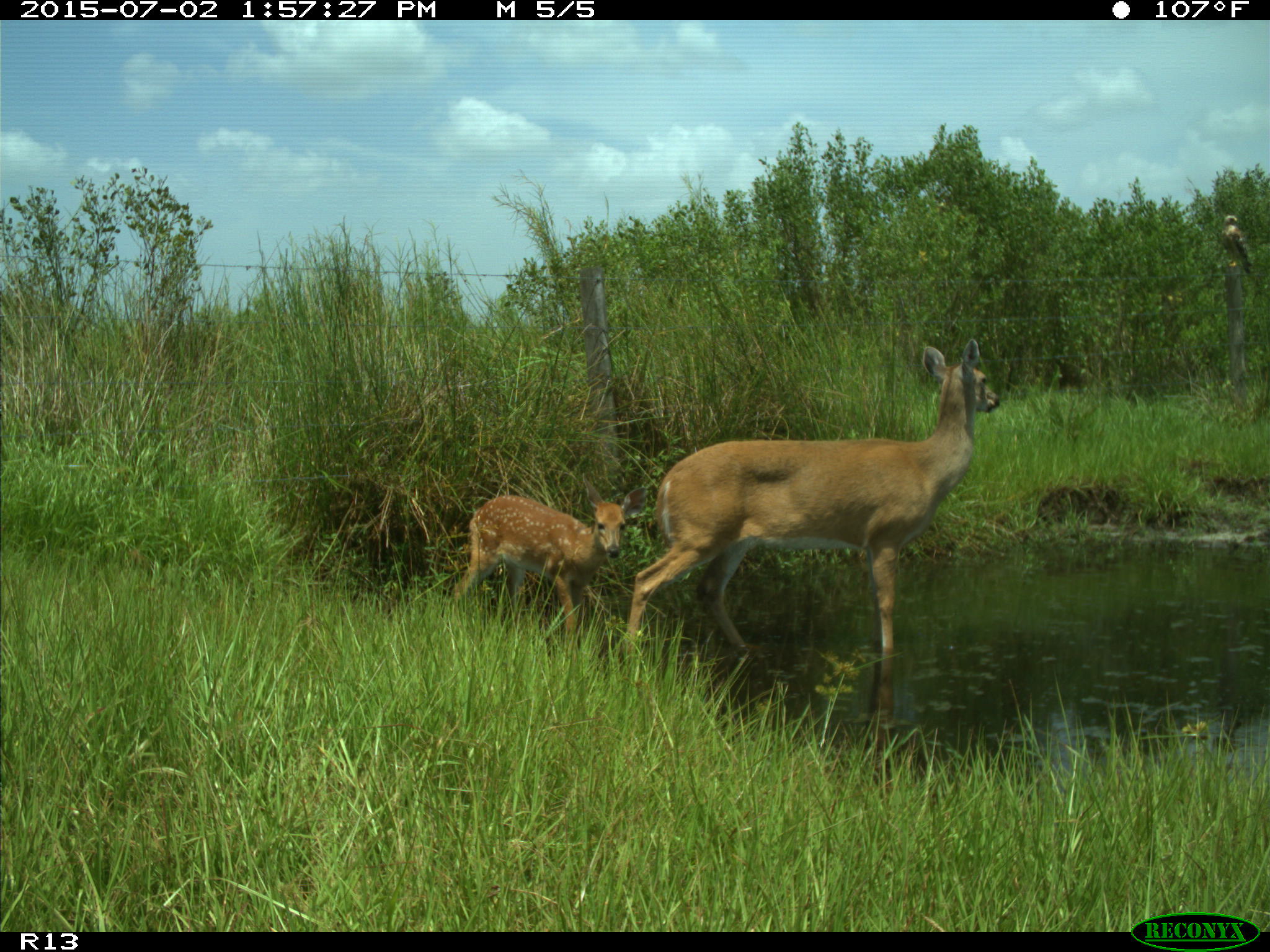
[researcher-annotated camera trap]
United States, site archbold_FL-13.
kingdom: Animalia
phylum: Chordata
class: Mammalia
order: Artiodactyla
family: Cervidae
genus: Odocoileus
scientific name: Odocoileus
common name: deer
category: unidentified deer